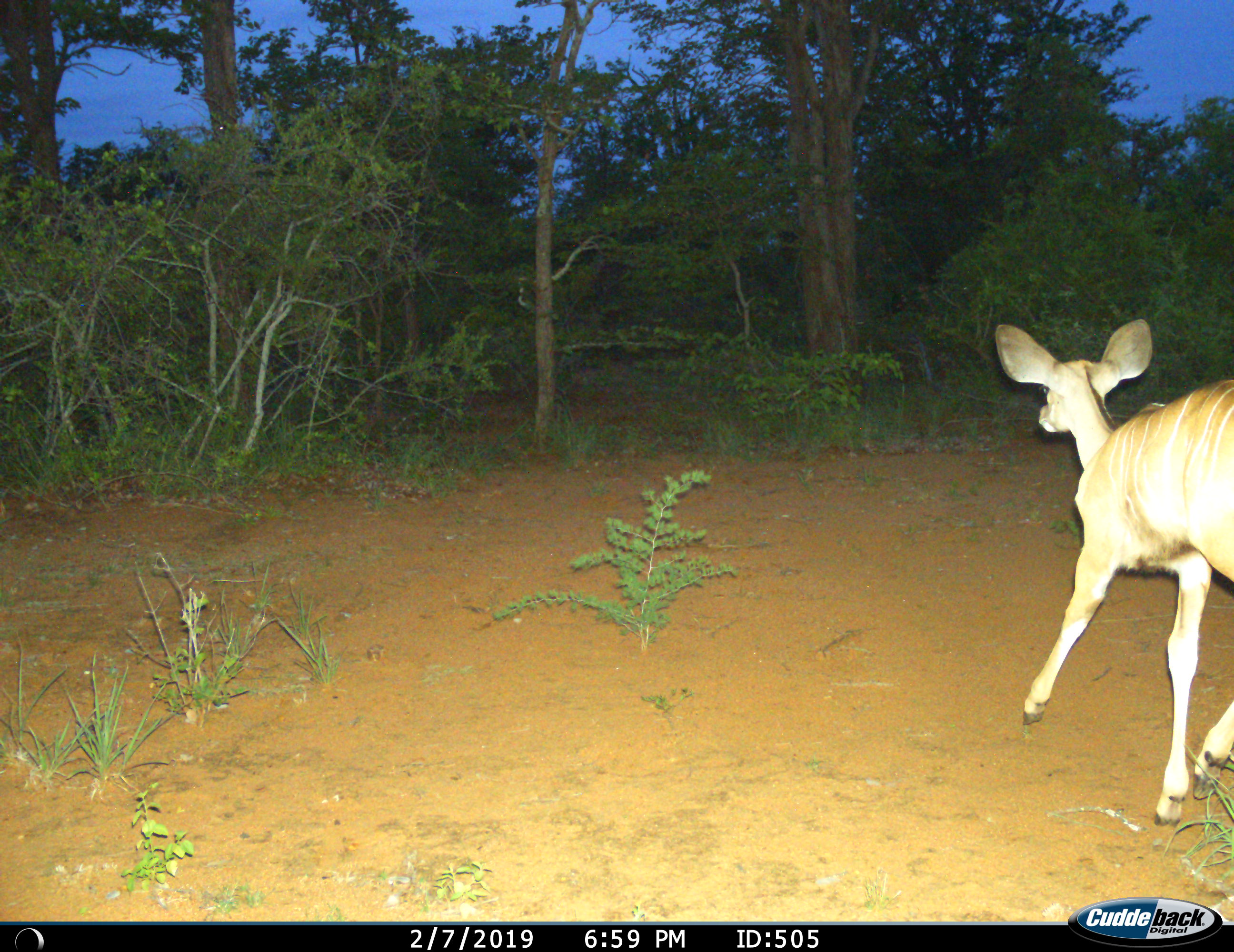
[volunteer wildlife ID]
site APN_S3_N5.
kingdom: Animalia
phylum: Chordata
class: Mammalia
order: Artiodactyla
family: Bovidae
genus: Tragelaphus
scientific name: Tragelaphus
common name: kudu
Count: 1.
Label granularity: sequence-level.